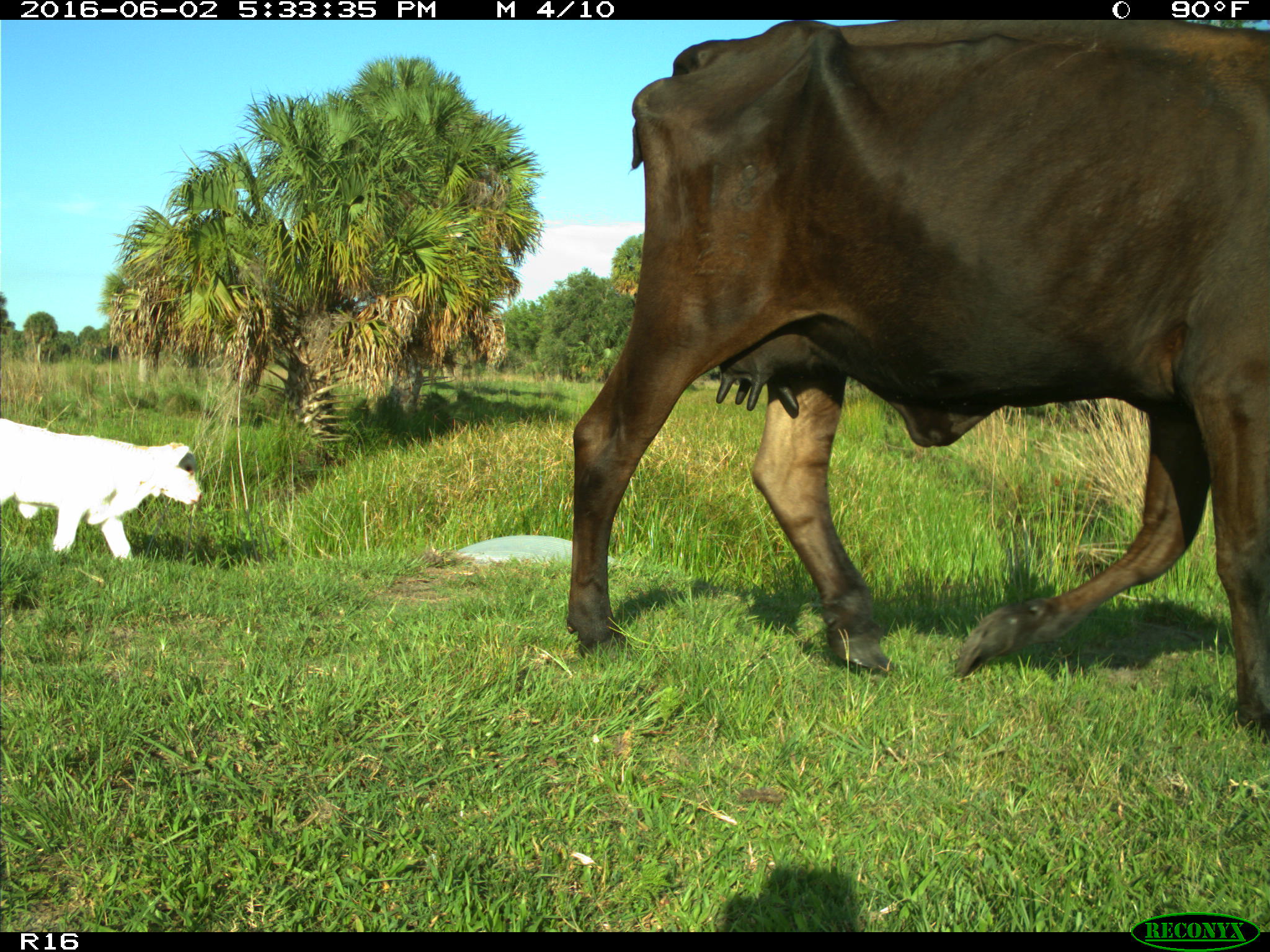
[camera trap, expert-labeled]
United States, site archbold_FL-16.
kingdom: Animalia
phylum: Chordata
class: Mammalia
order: Artiodactyla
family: Bovidae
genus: Bos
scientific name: Bos taurus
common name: domestic cow